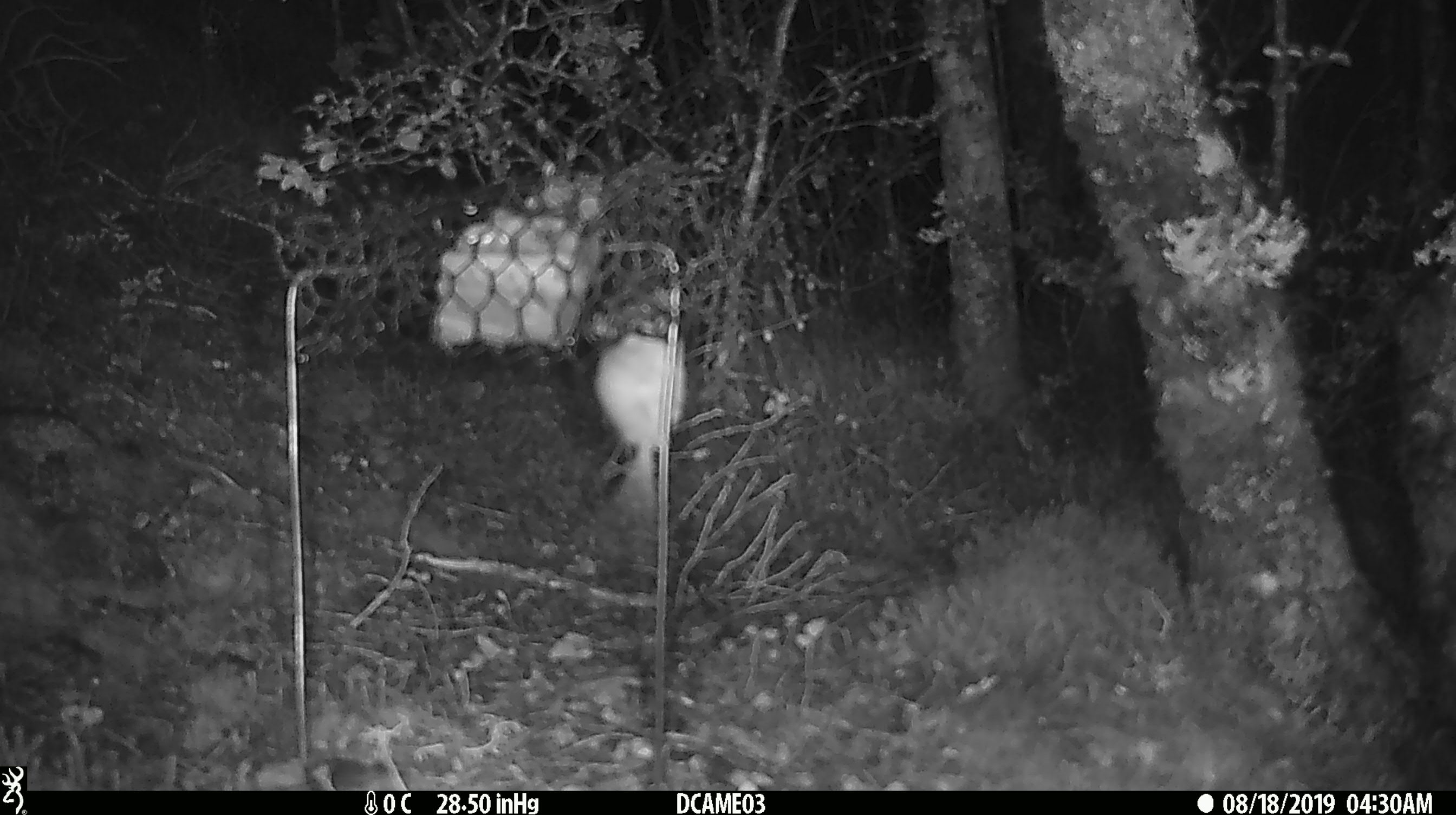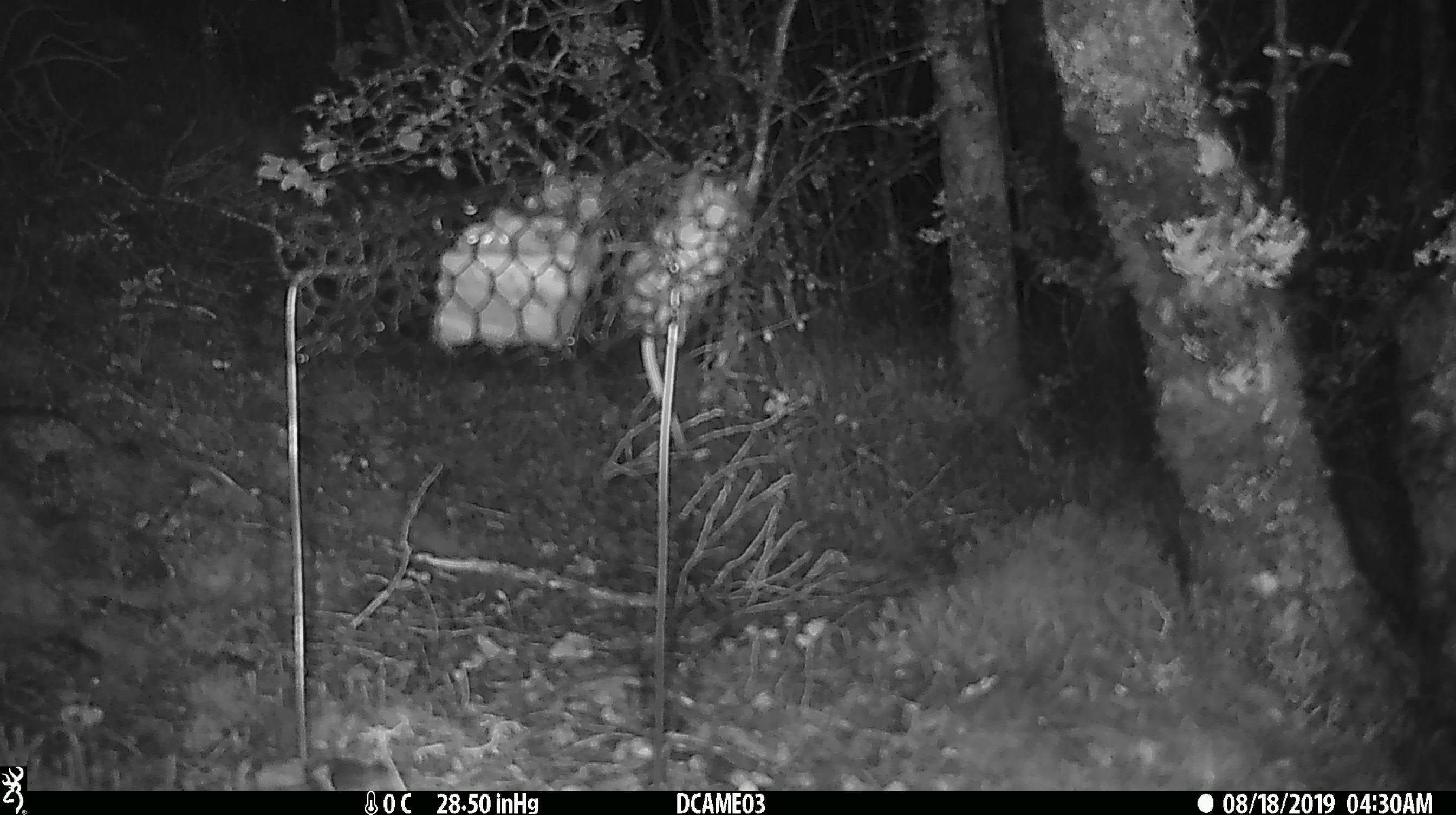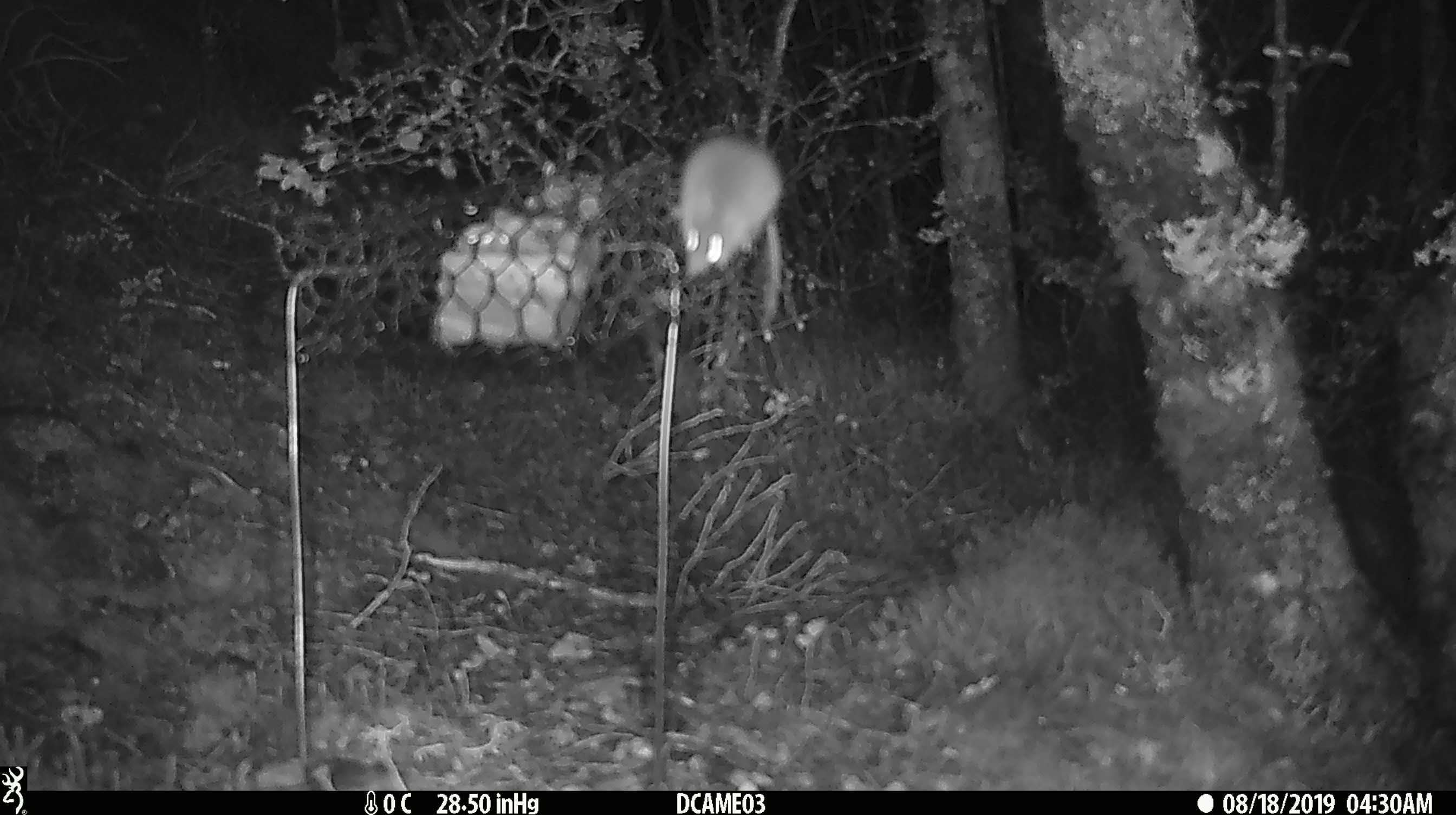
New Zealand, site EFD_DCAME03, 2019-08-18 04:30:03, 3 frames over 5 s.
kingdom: Animalia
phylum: Chordata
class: Mammalia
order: Rodentia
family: Muridae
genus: Mus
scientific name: Mus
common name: mouse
Mouse (Mus).